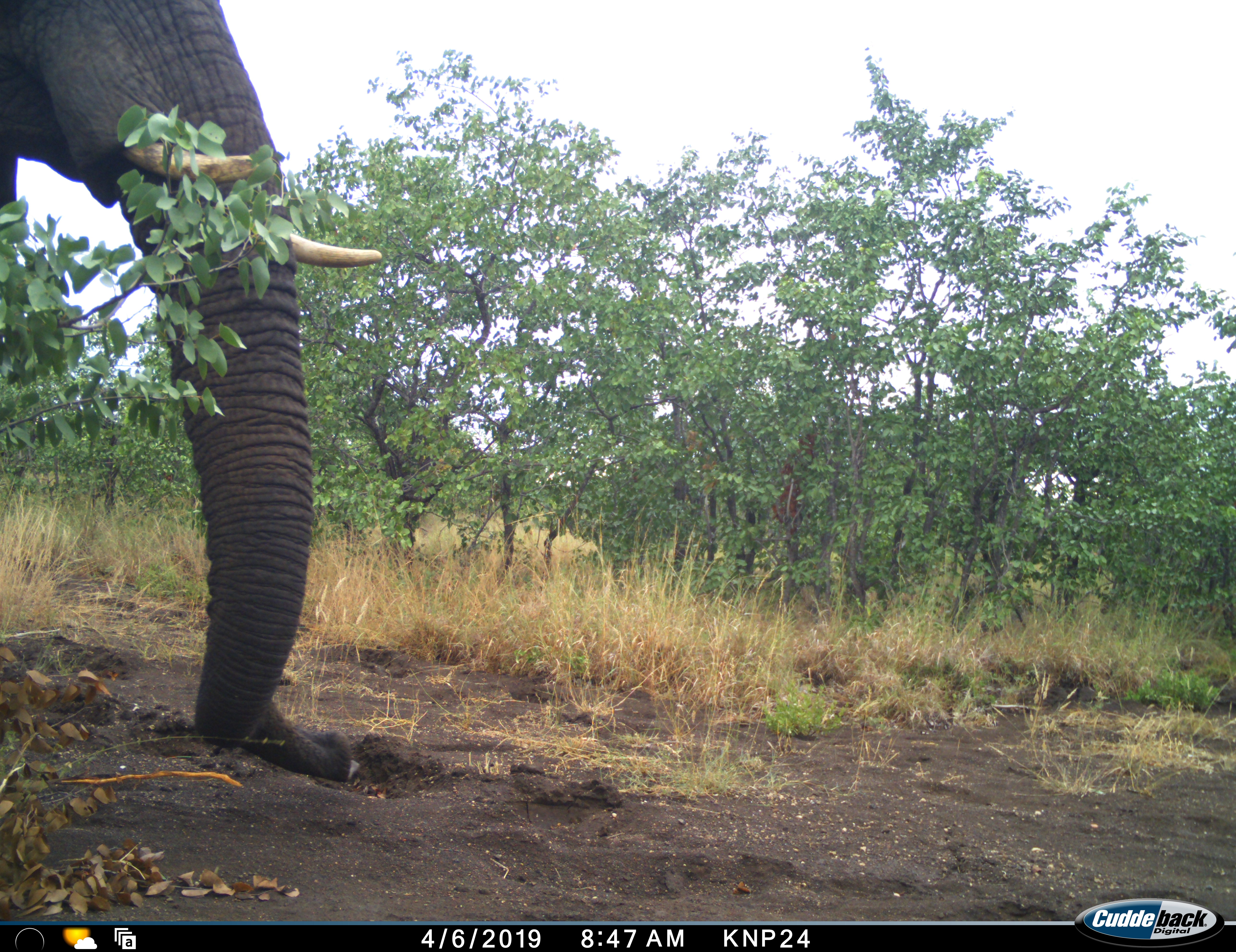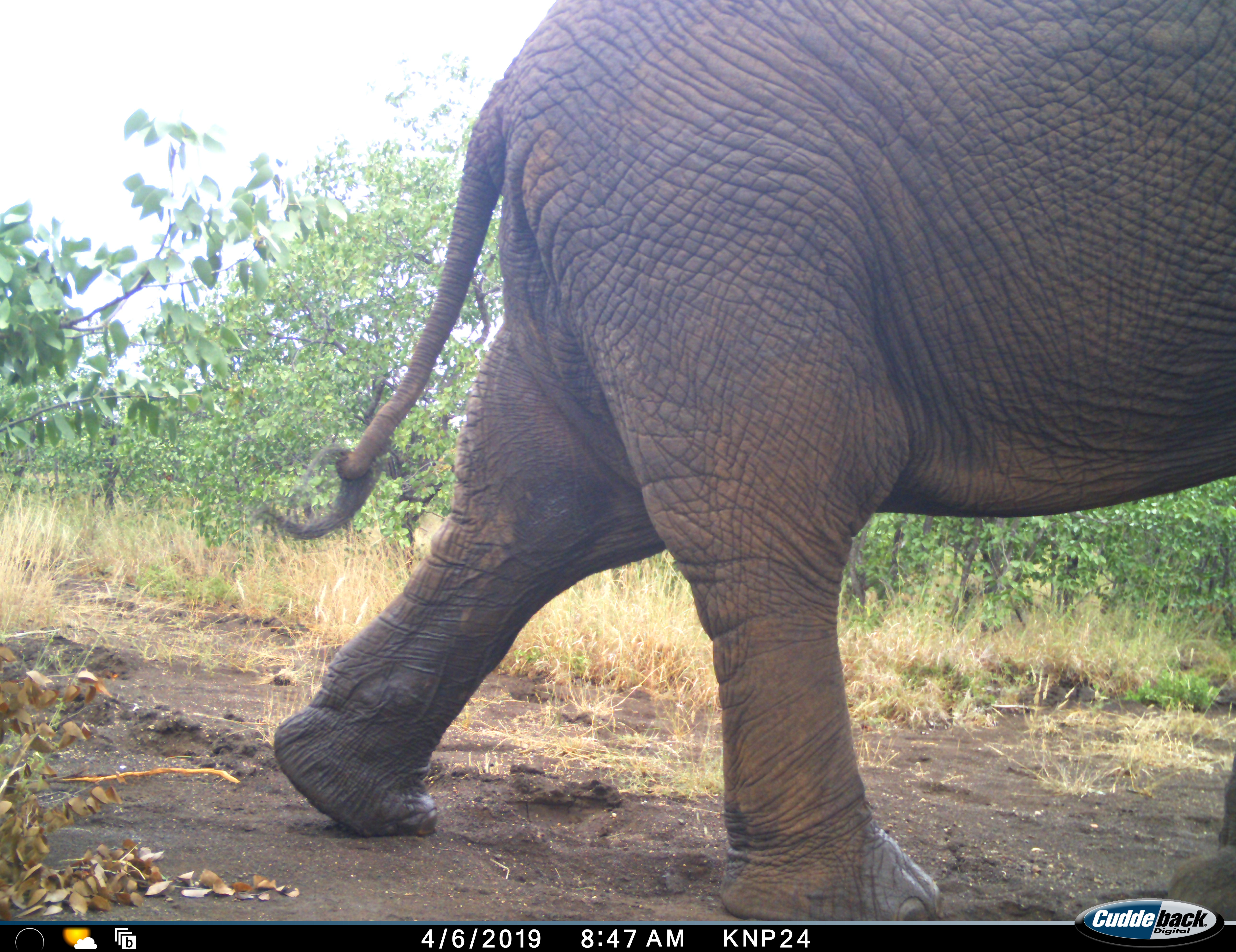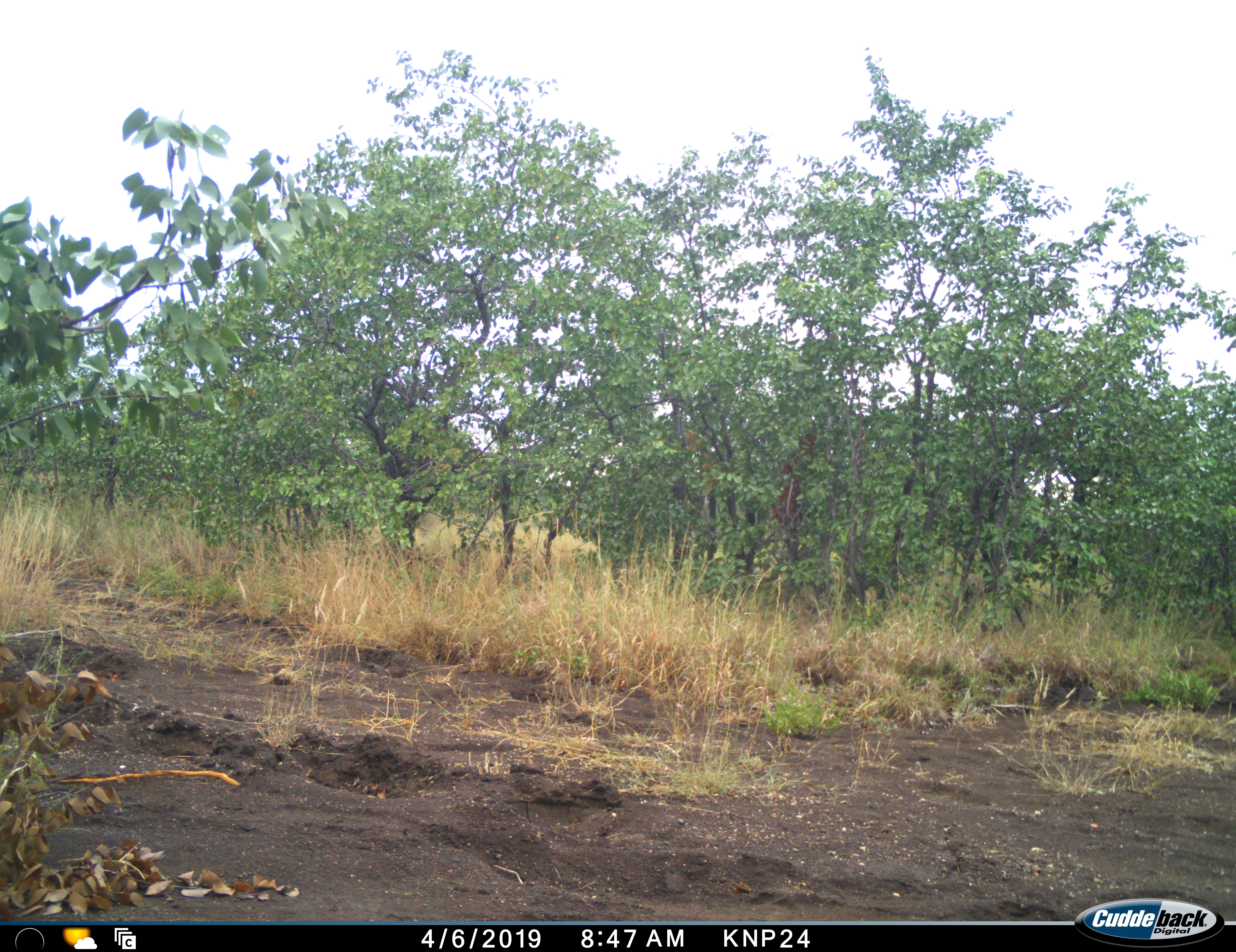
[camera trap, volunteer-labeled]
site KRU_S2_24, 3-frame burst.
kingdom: Animalia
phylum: Chordata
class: Mammalia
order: Proboscidea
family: Elephantidae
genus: Loxodonta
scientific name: Loxodonta africana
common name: african bush elephant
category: elephant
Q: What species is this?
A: Elephant (african bush elephant) (Loxodonta africana).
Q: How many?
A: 1.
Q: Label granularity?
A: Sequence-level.